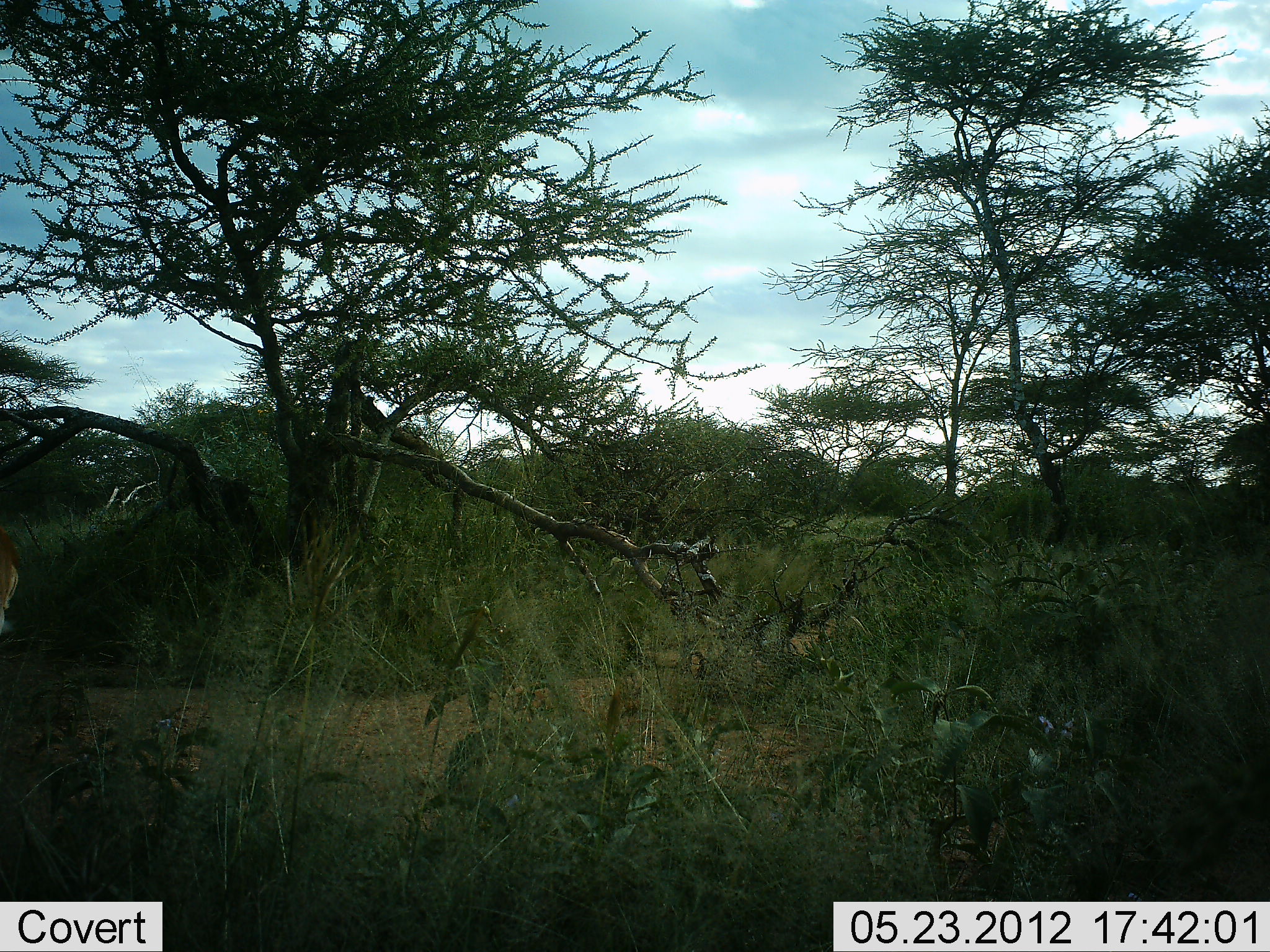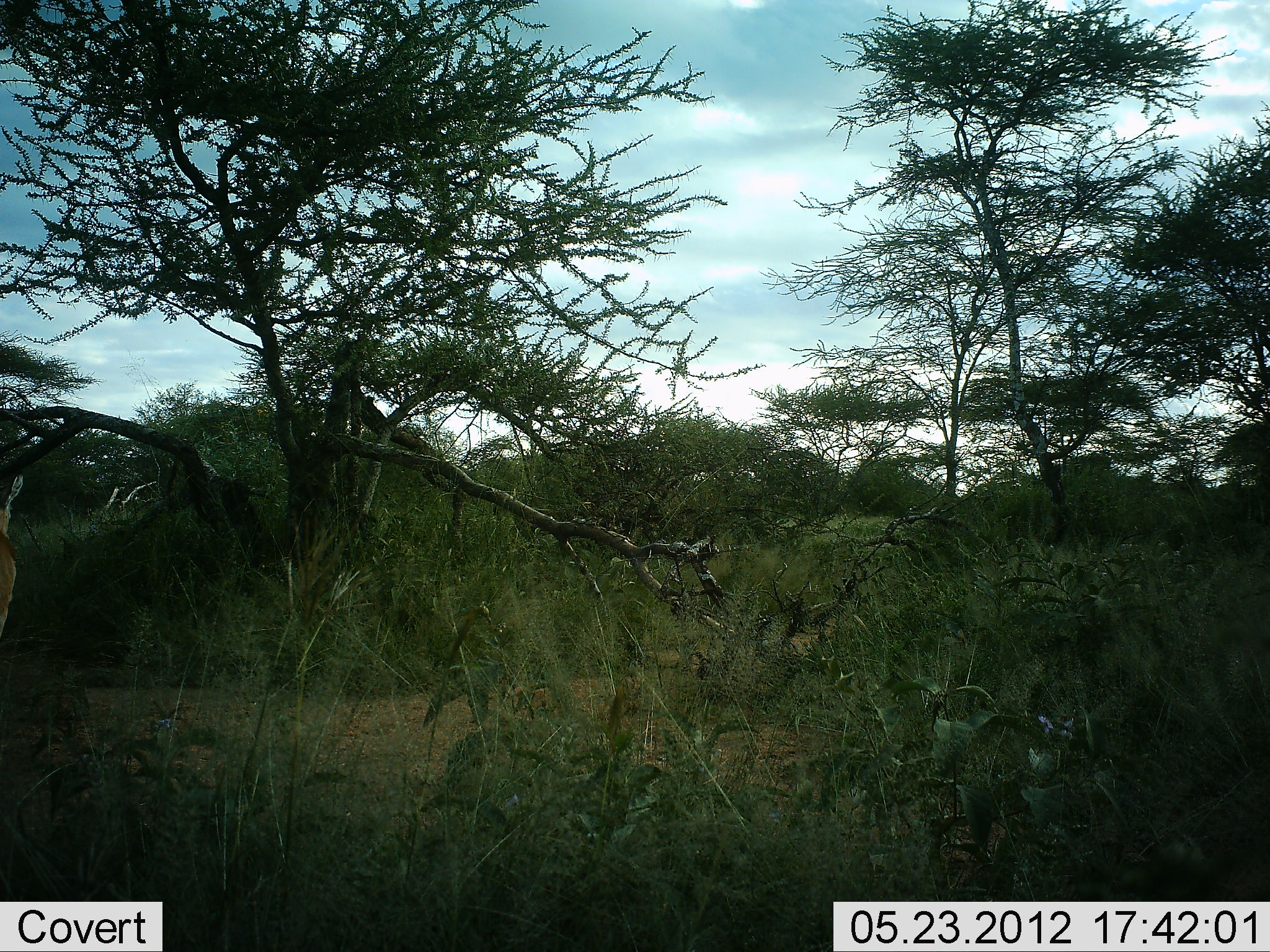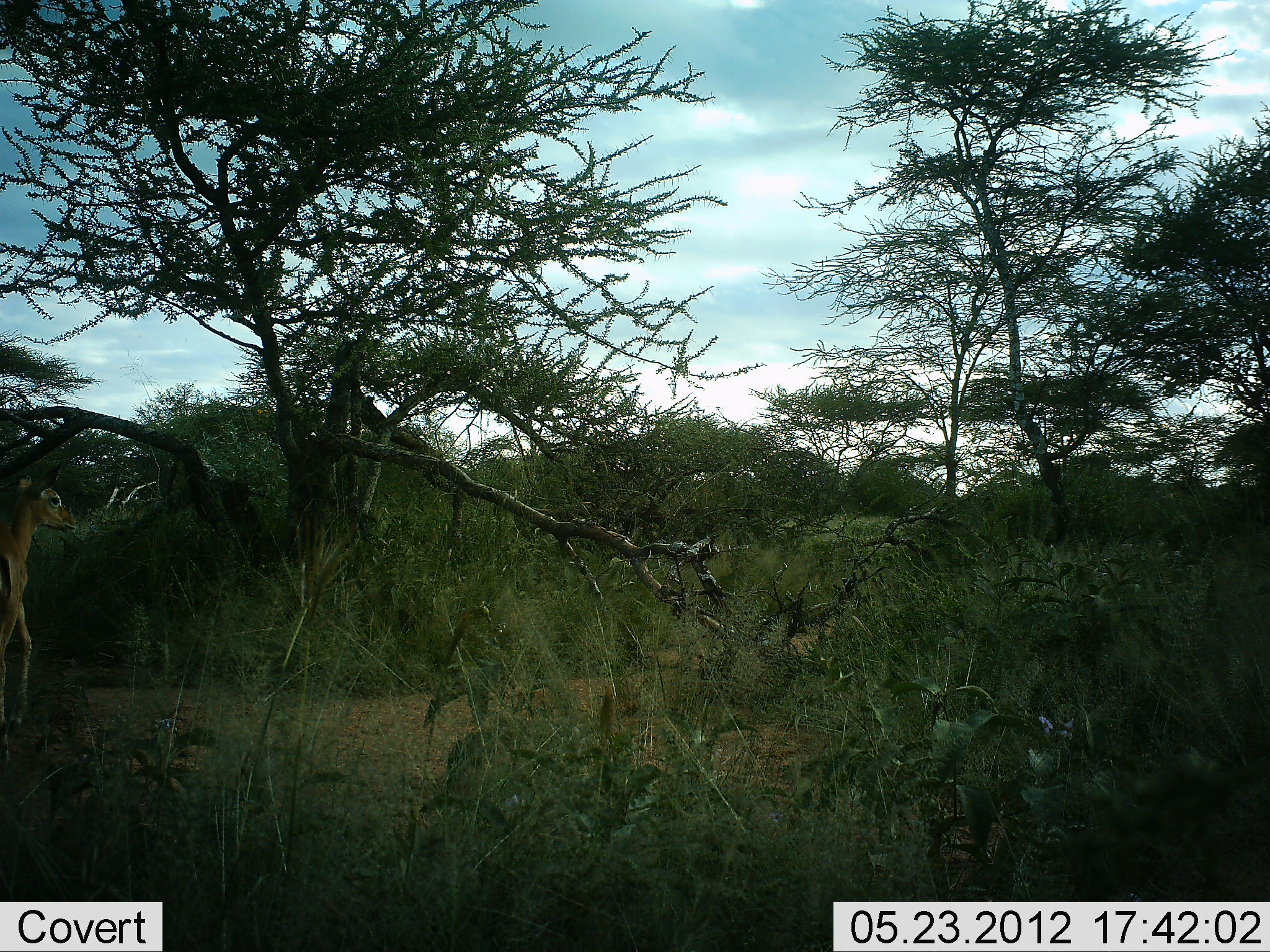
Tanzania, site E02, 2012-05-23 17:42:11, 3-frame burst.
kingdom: Animalia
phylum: Chordata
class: Mammalia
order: Artiodactyla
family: Bovidae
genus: Aepyceros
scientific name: Aepyceros melampus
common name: impala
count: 1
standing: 33%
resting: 0%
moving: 67%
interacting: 0%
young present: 0%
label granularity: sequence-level